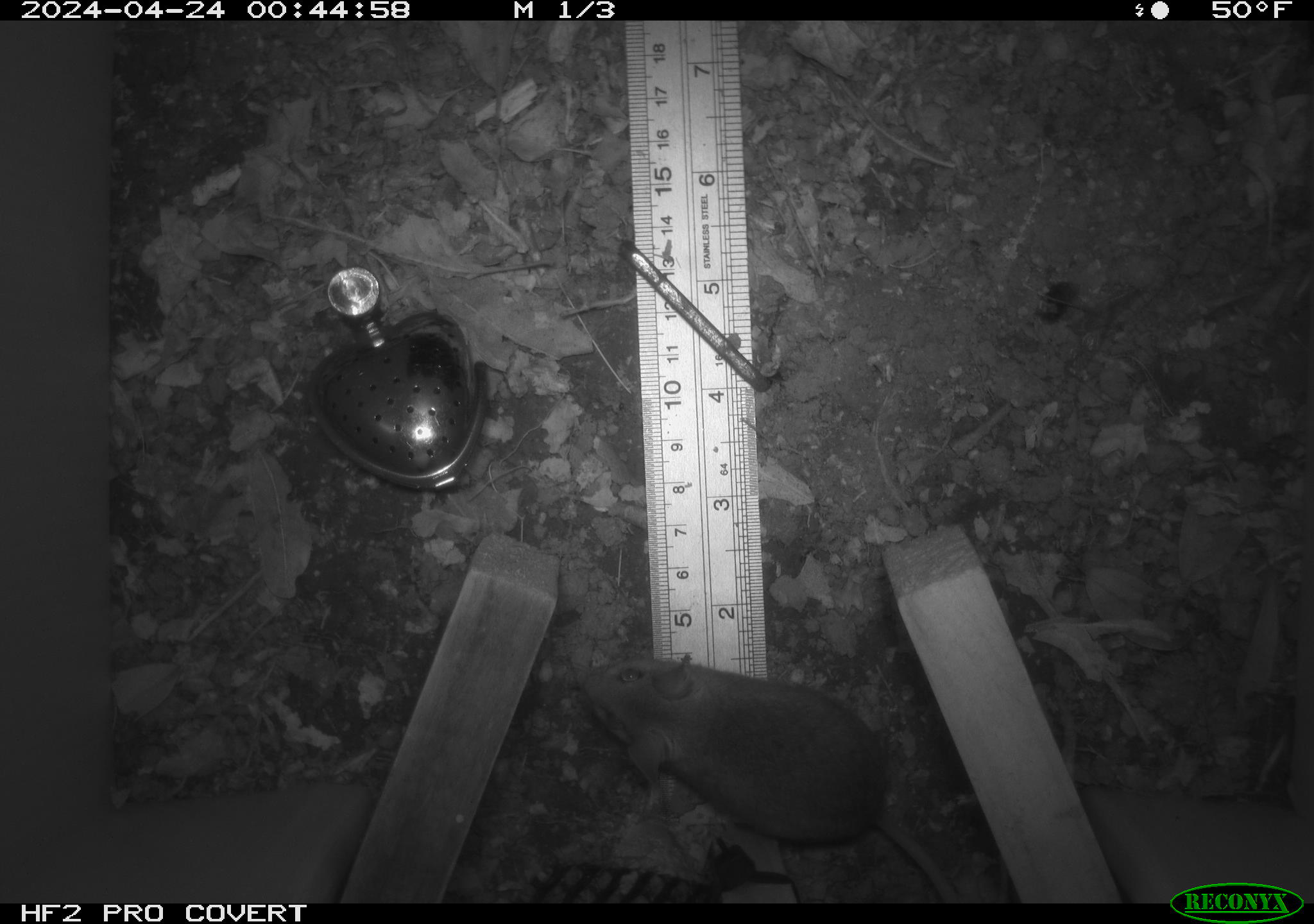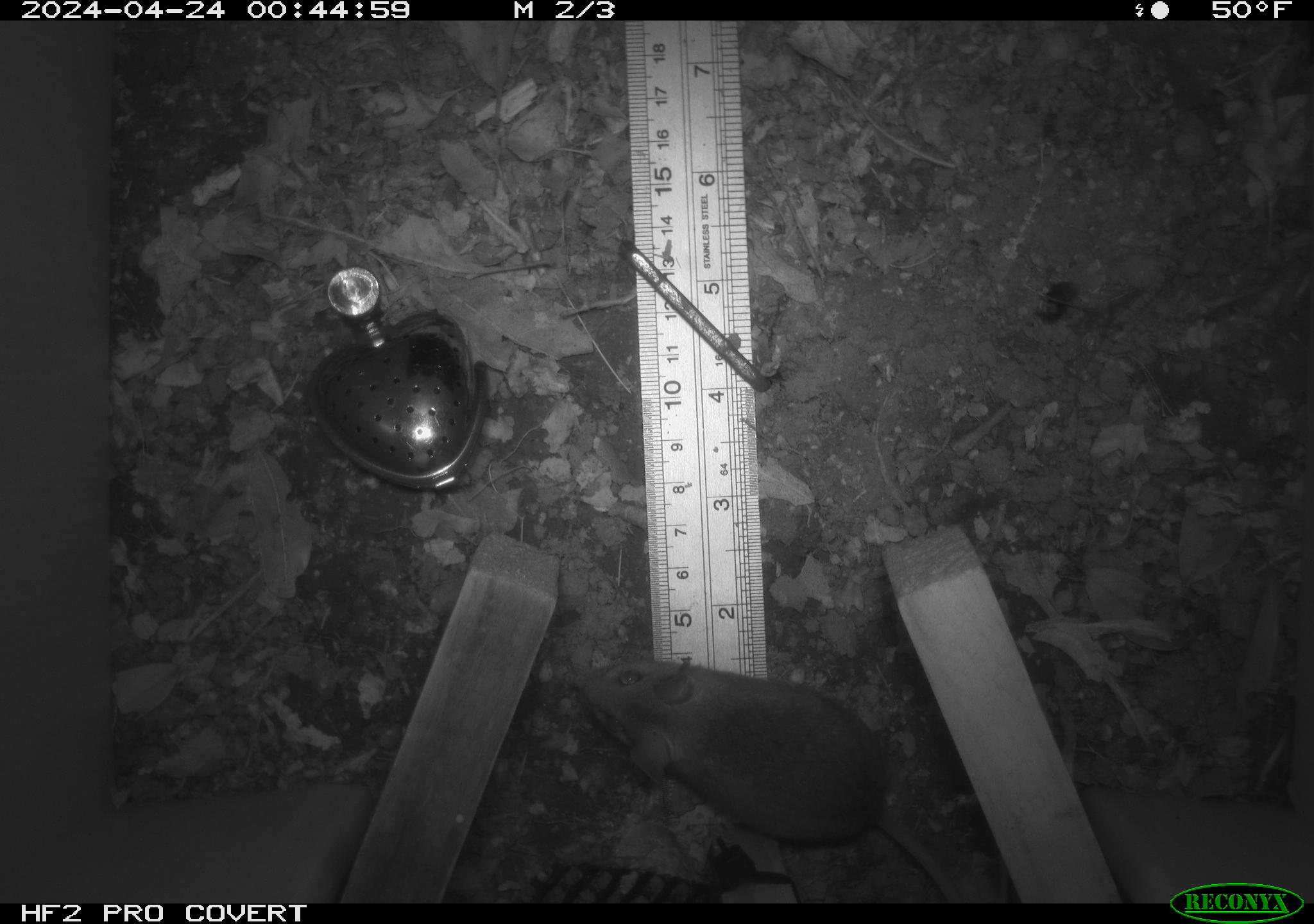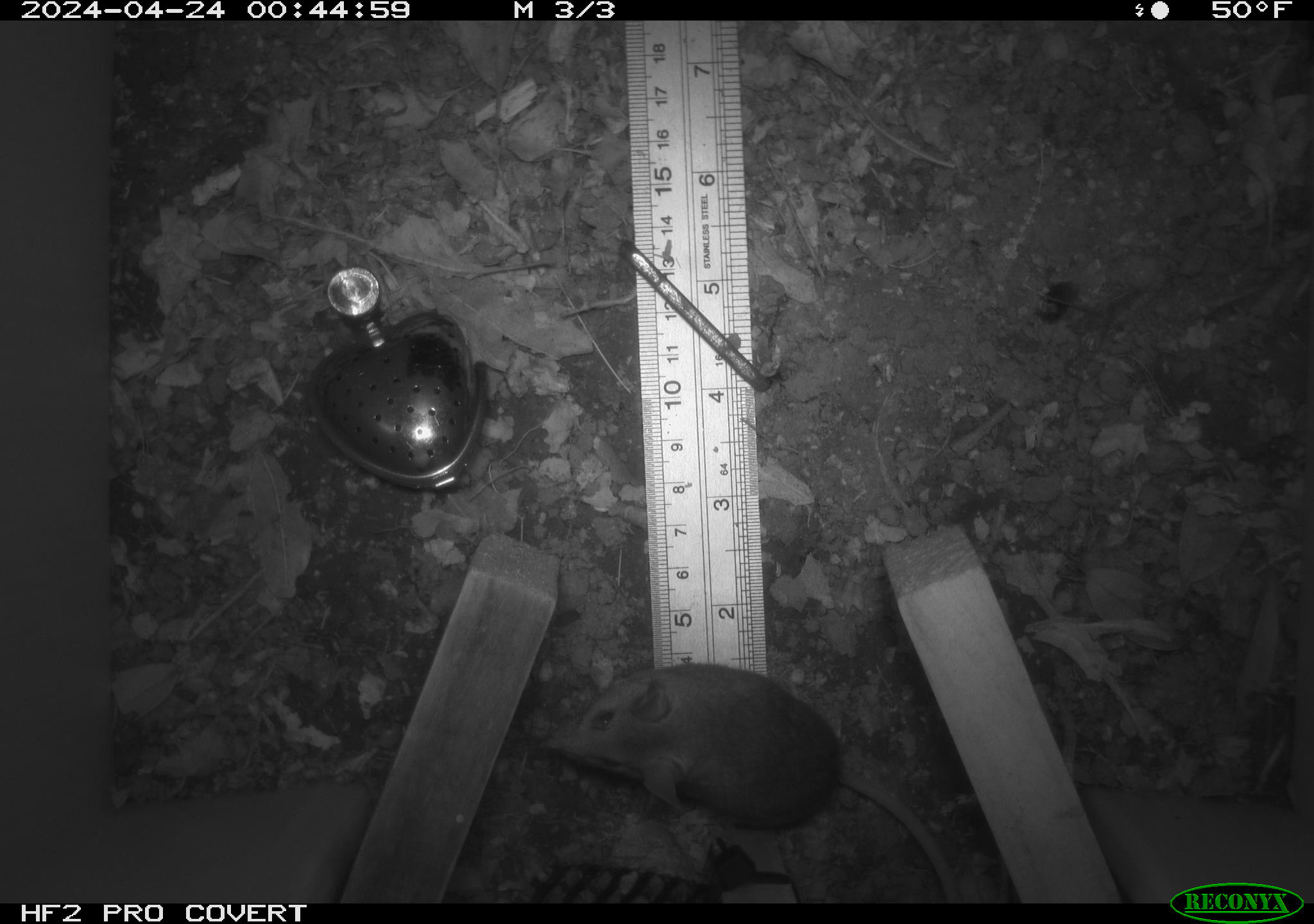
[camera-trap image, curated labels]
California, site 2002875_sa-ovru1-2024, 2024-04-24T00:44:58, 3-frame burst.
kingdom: Animalia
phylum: Chordata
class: Mammalia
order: Rodentia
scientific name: Rodentia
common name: mouse species